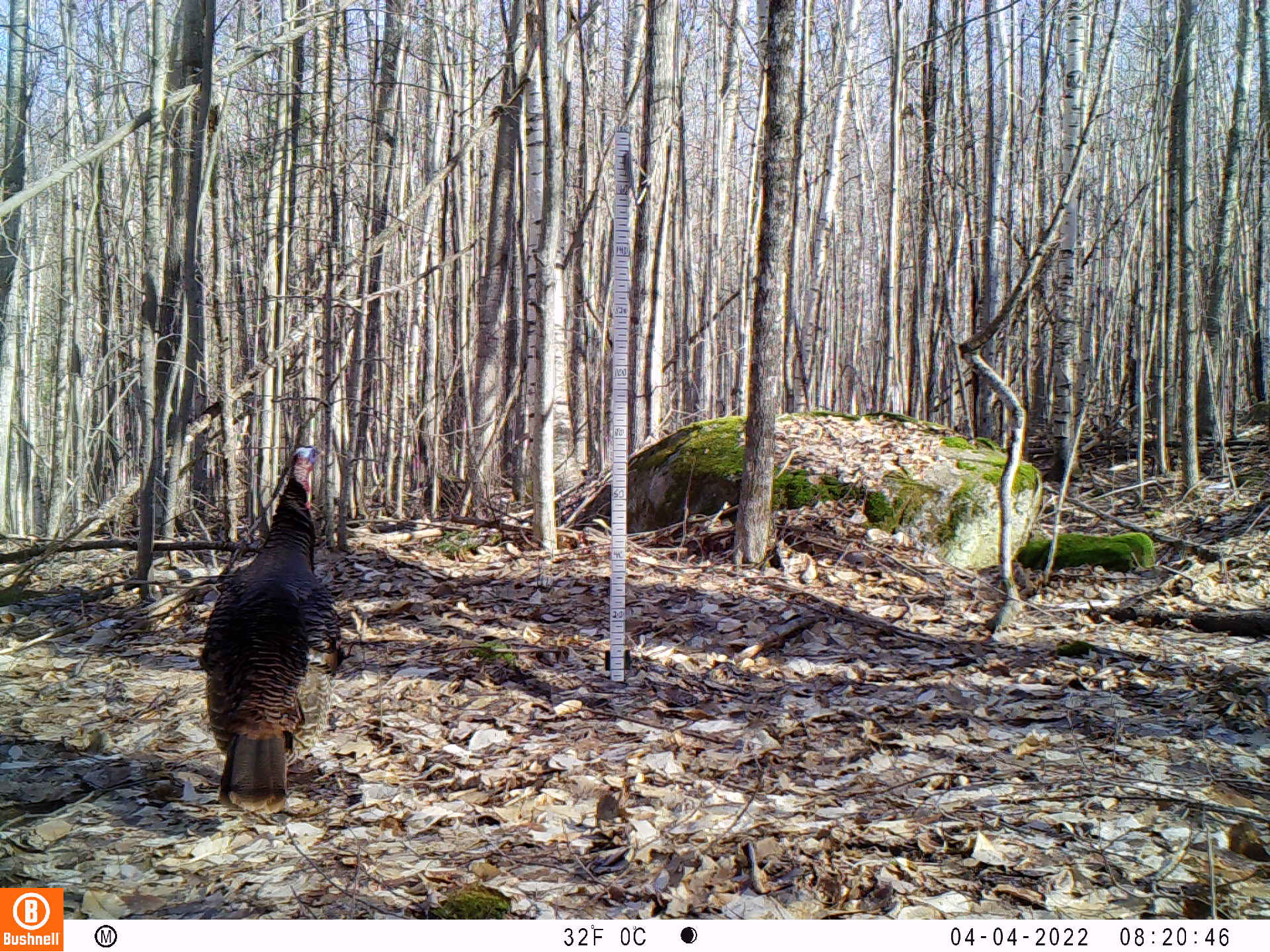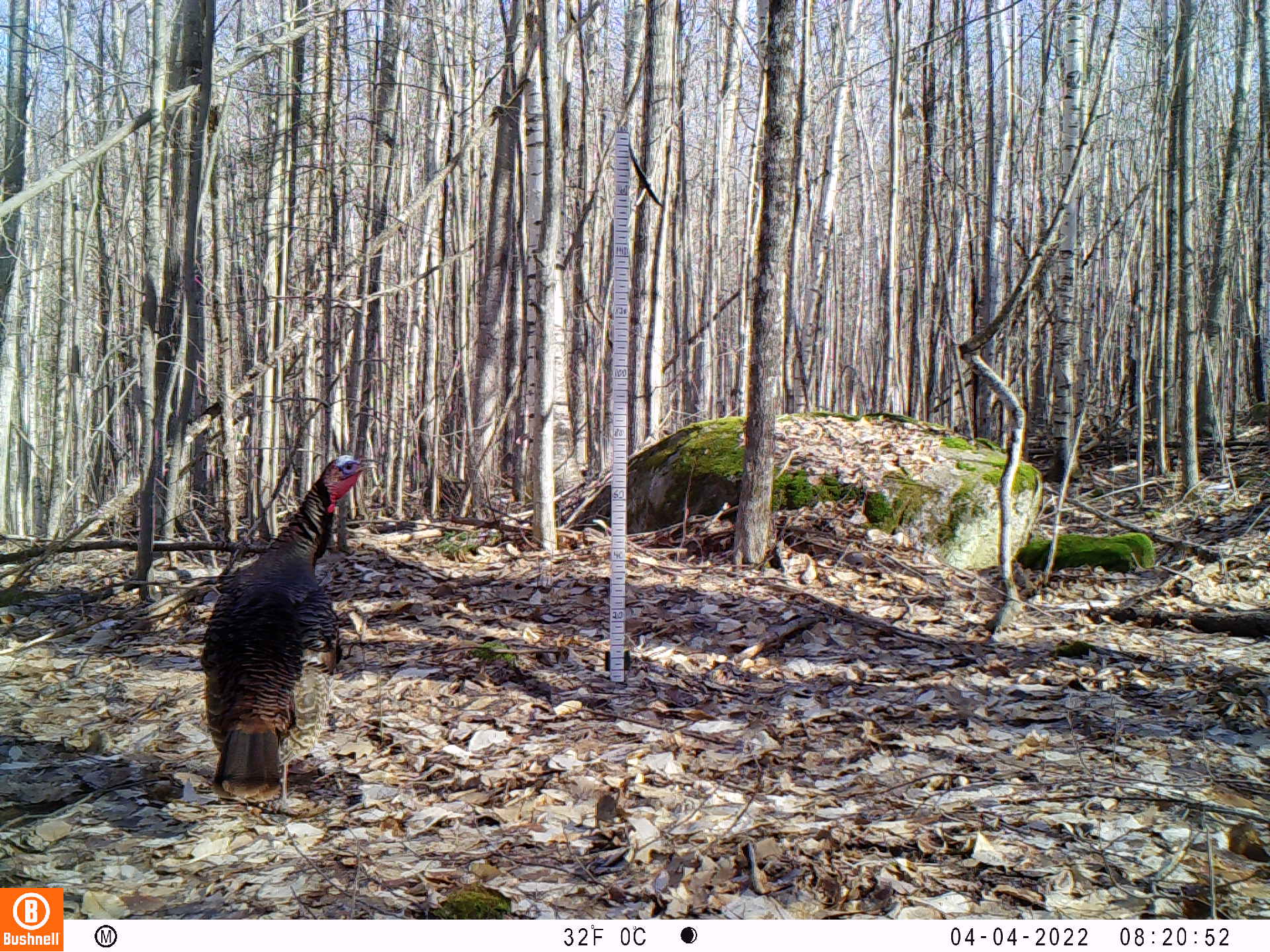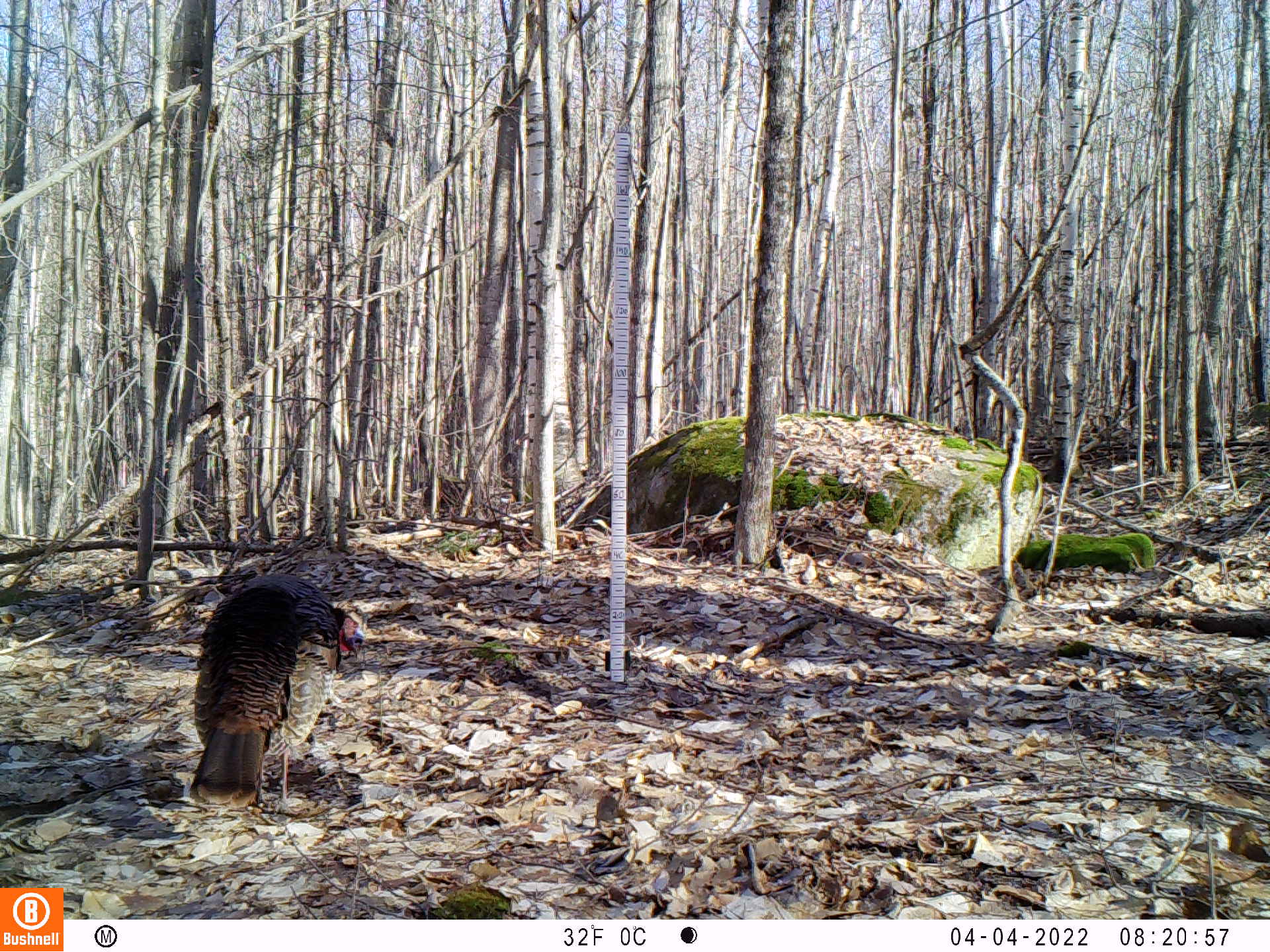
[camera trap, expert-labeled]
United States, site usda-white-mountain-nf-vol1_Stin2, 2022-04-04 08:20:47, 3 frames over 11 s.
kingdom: Animalia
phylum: Chordata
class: Aves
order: Galliformes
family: Phasianidae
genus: Meleagris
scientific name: Meleagris gallopavo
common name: wild turkey